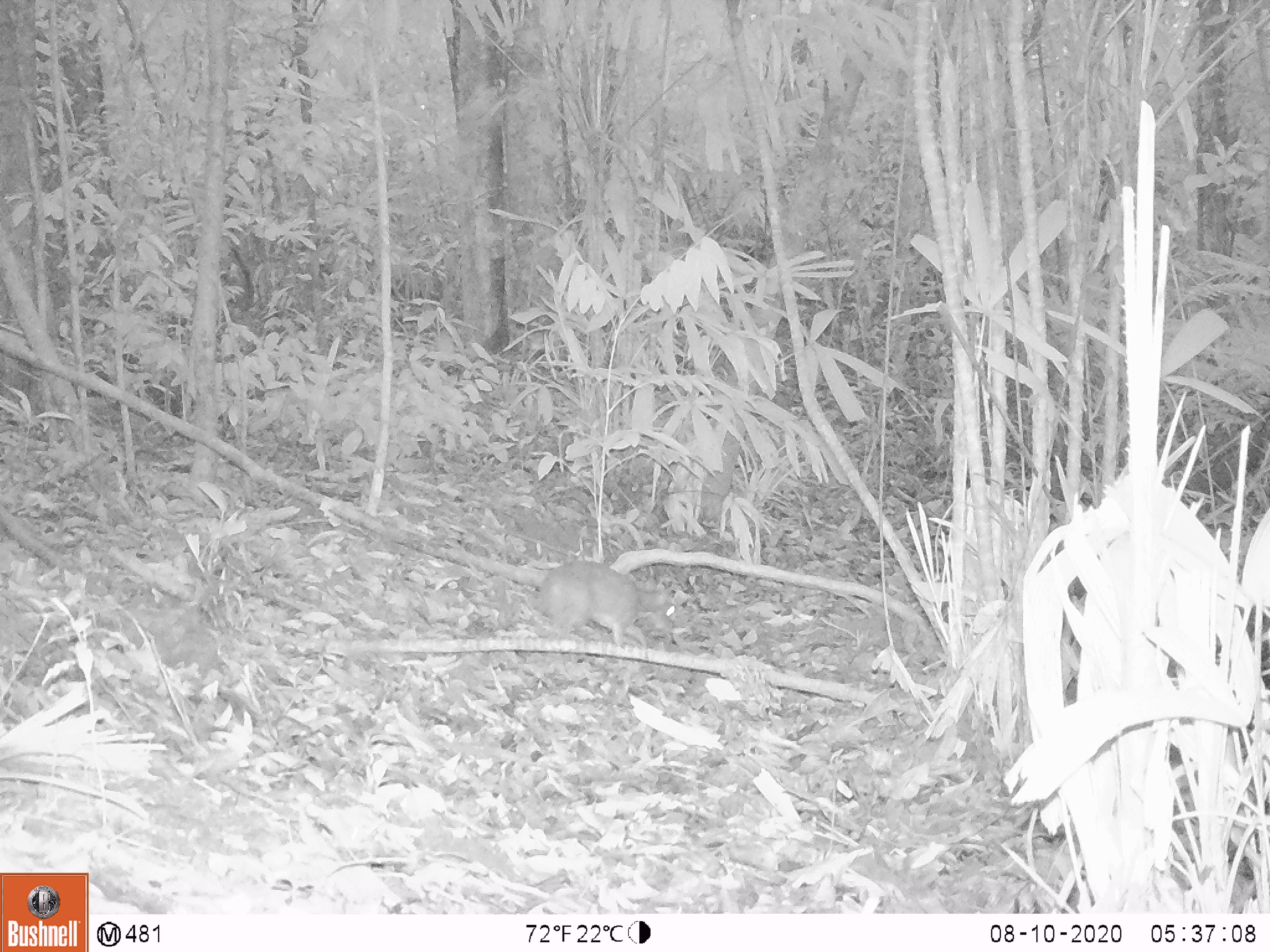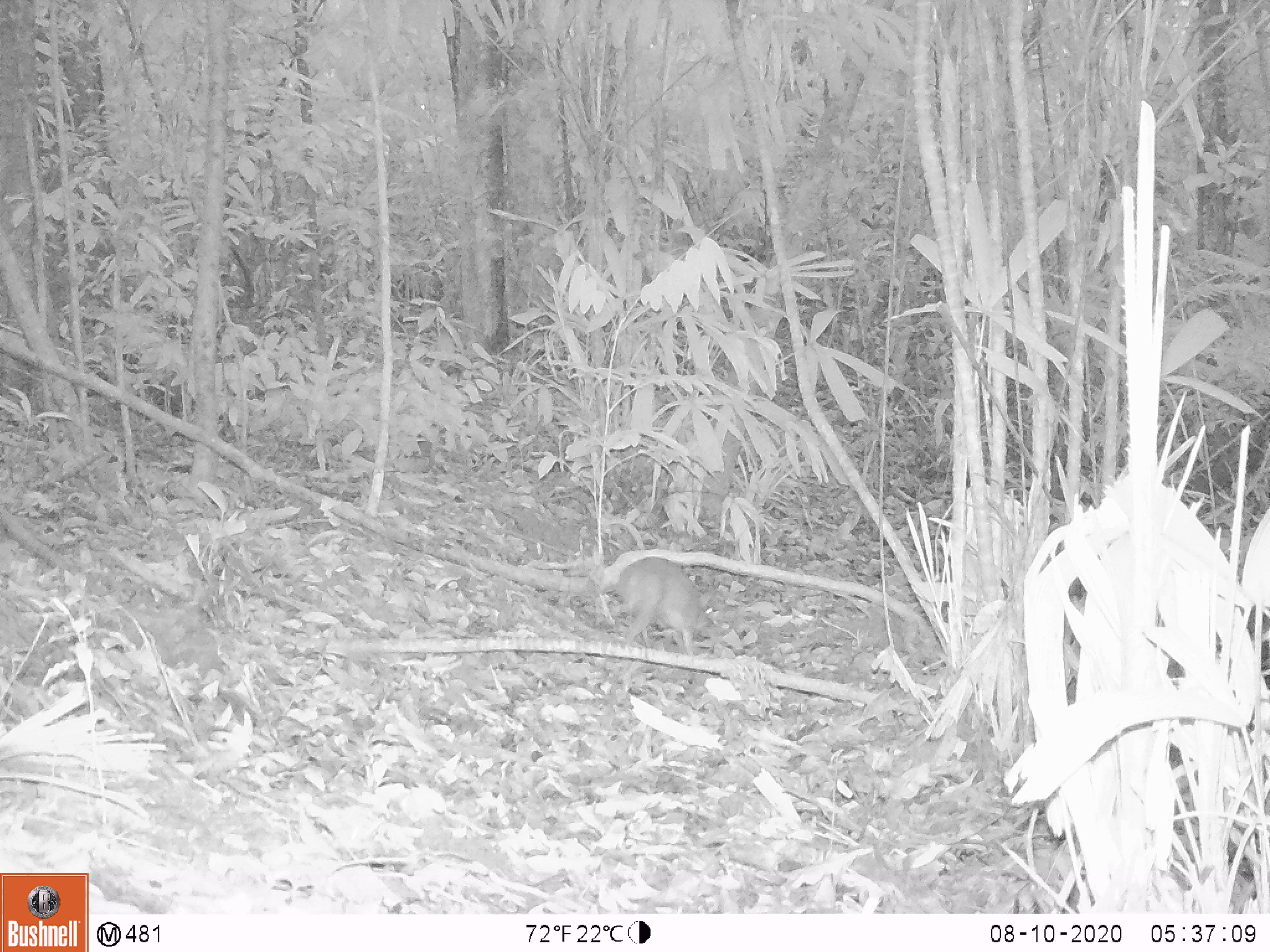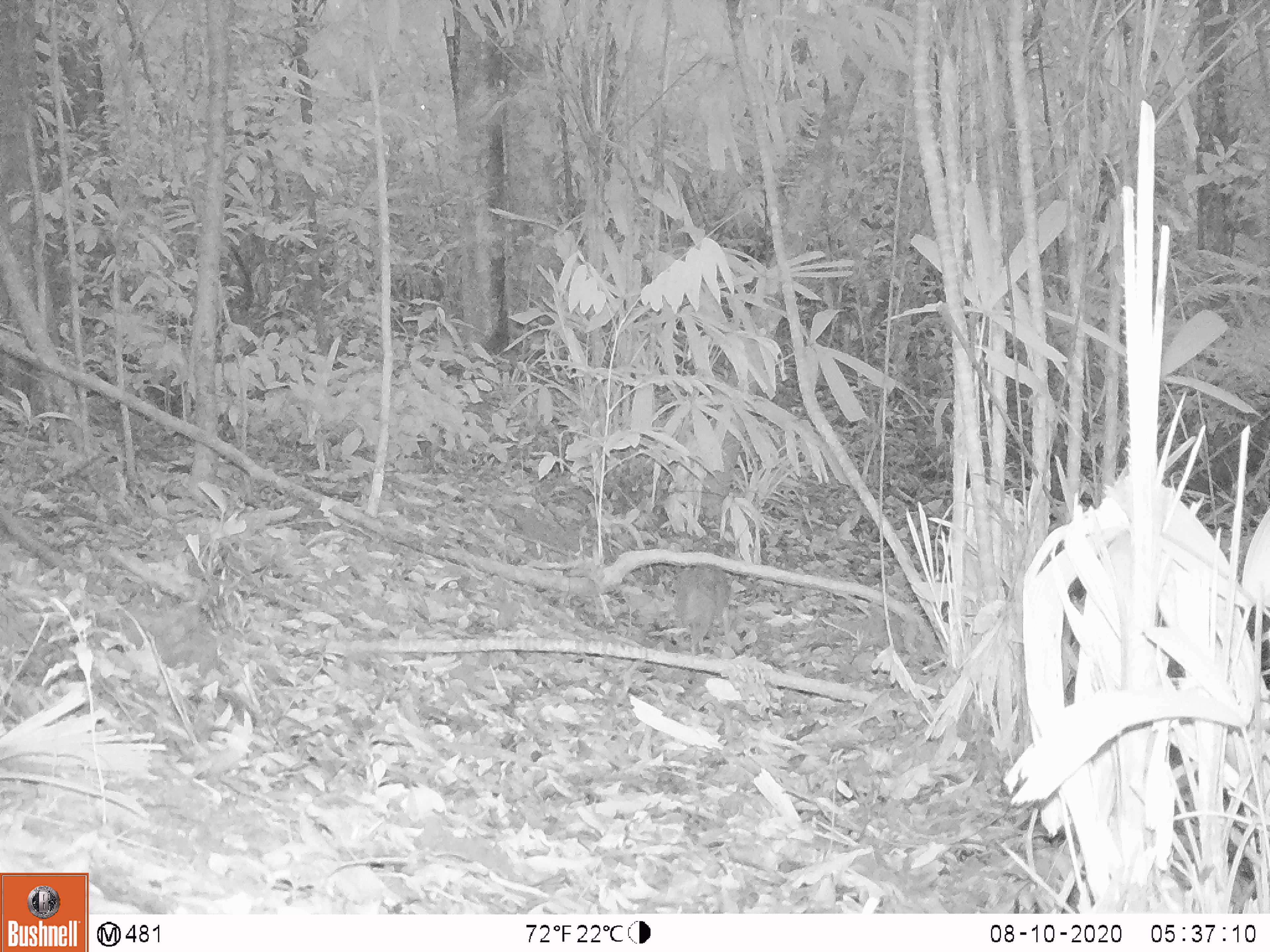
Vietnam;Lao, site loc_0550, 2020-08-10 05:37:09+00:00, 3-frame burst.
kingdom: Animalia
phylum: Chordata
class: Mammalia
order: Artiodactyla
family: Tragulidae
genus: Moschiola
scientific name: Moschiola meminna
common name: chevrotain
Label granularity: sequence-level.